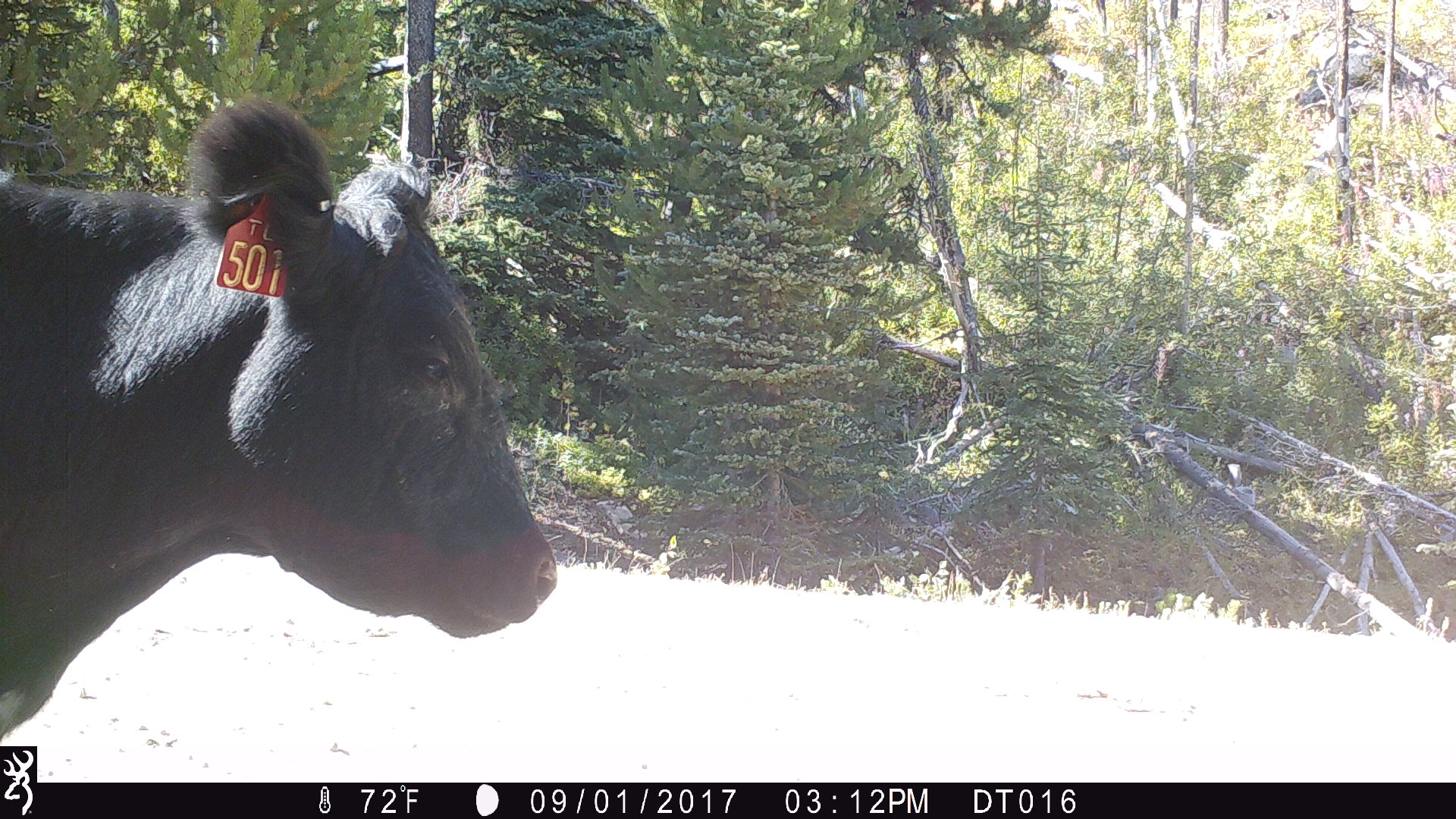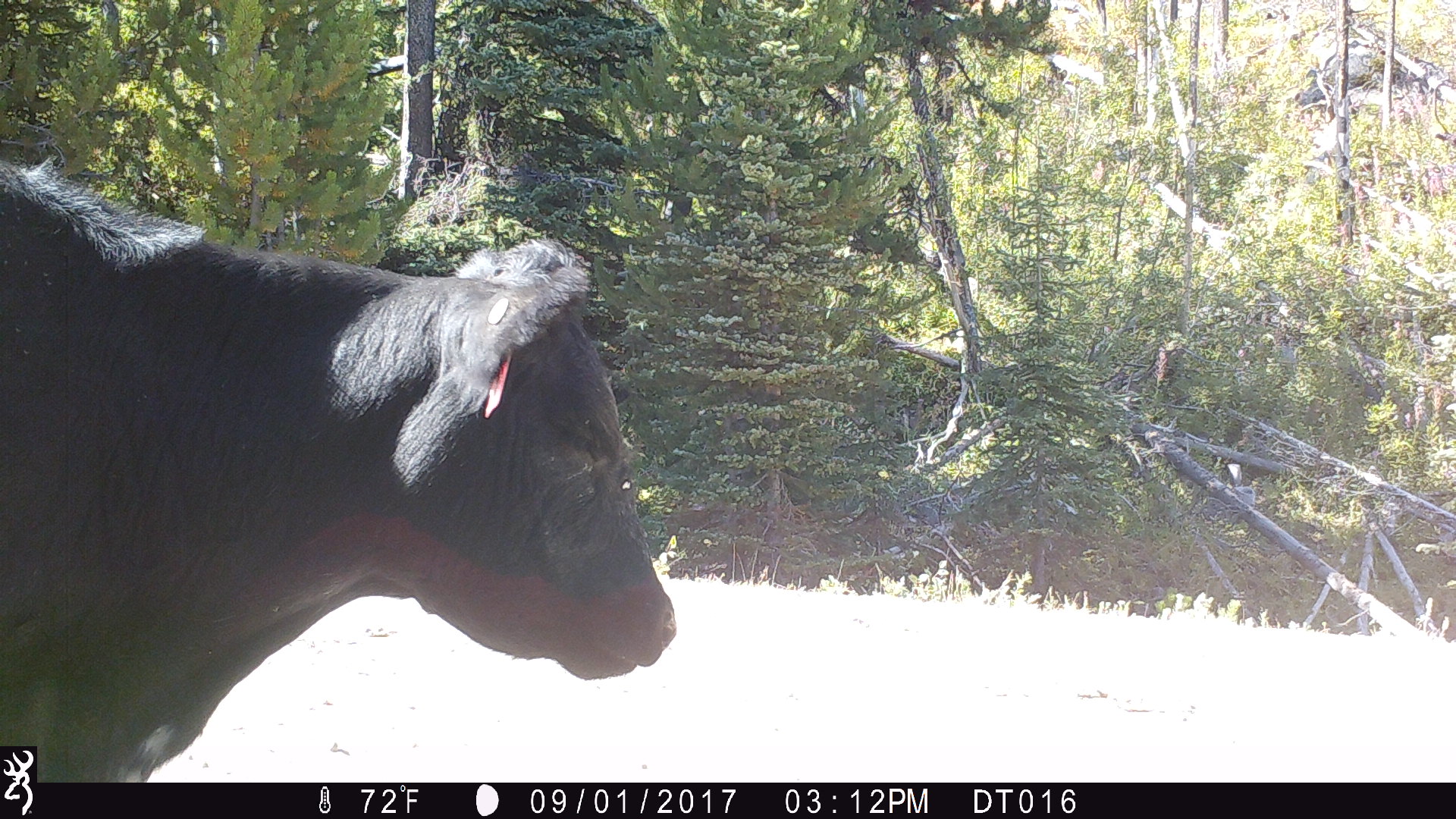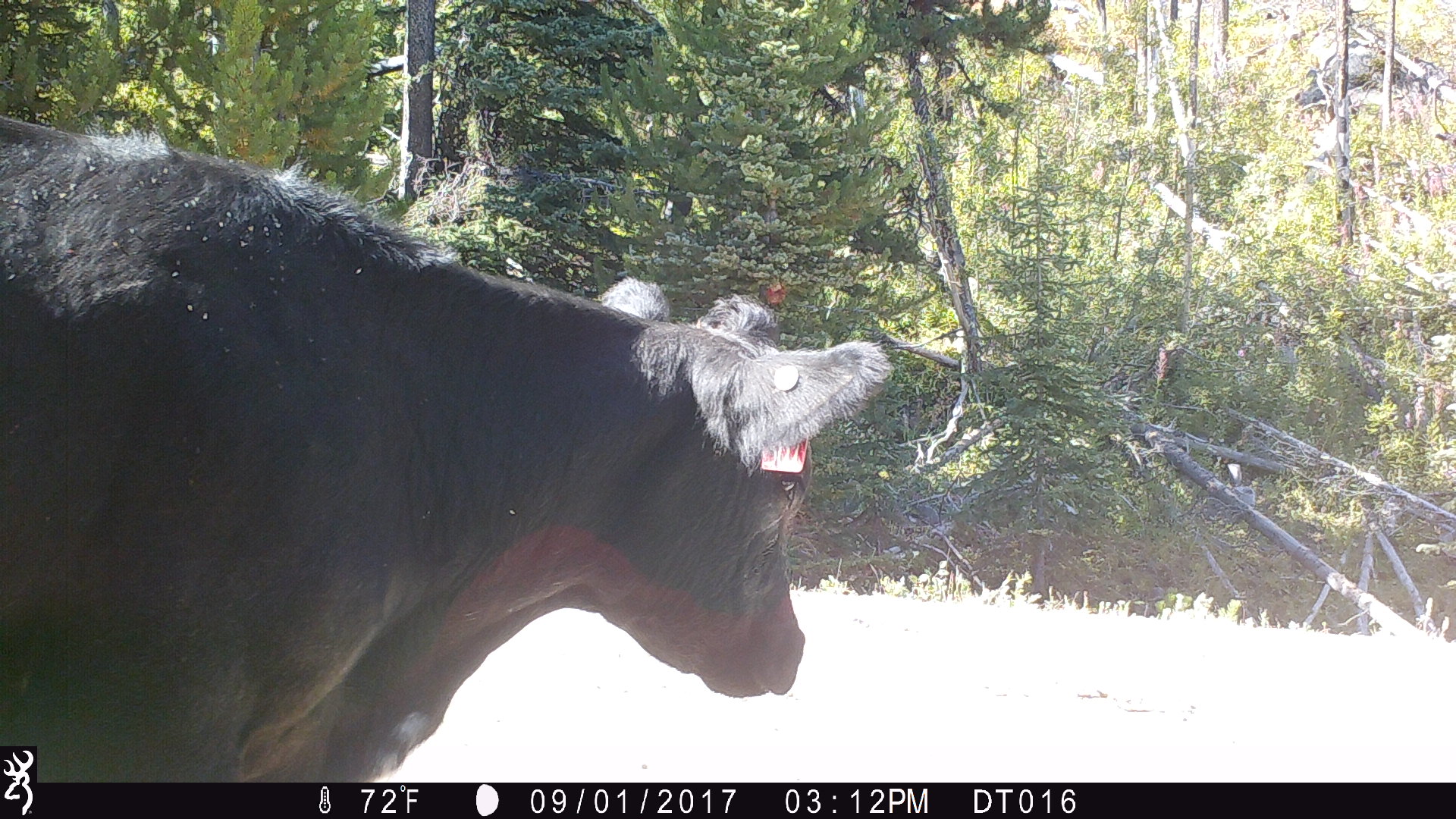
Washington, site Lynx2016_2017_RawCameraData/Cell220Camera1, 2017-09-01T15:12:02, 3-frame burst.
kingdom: Animalia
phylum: Chordata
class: Mammalia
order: Artiodactyla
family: Bovidae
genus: Bos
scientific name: Bos taurus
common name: domestic cattle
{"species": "domestic cattle (Bos taurus)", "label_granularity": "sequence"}